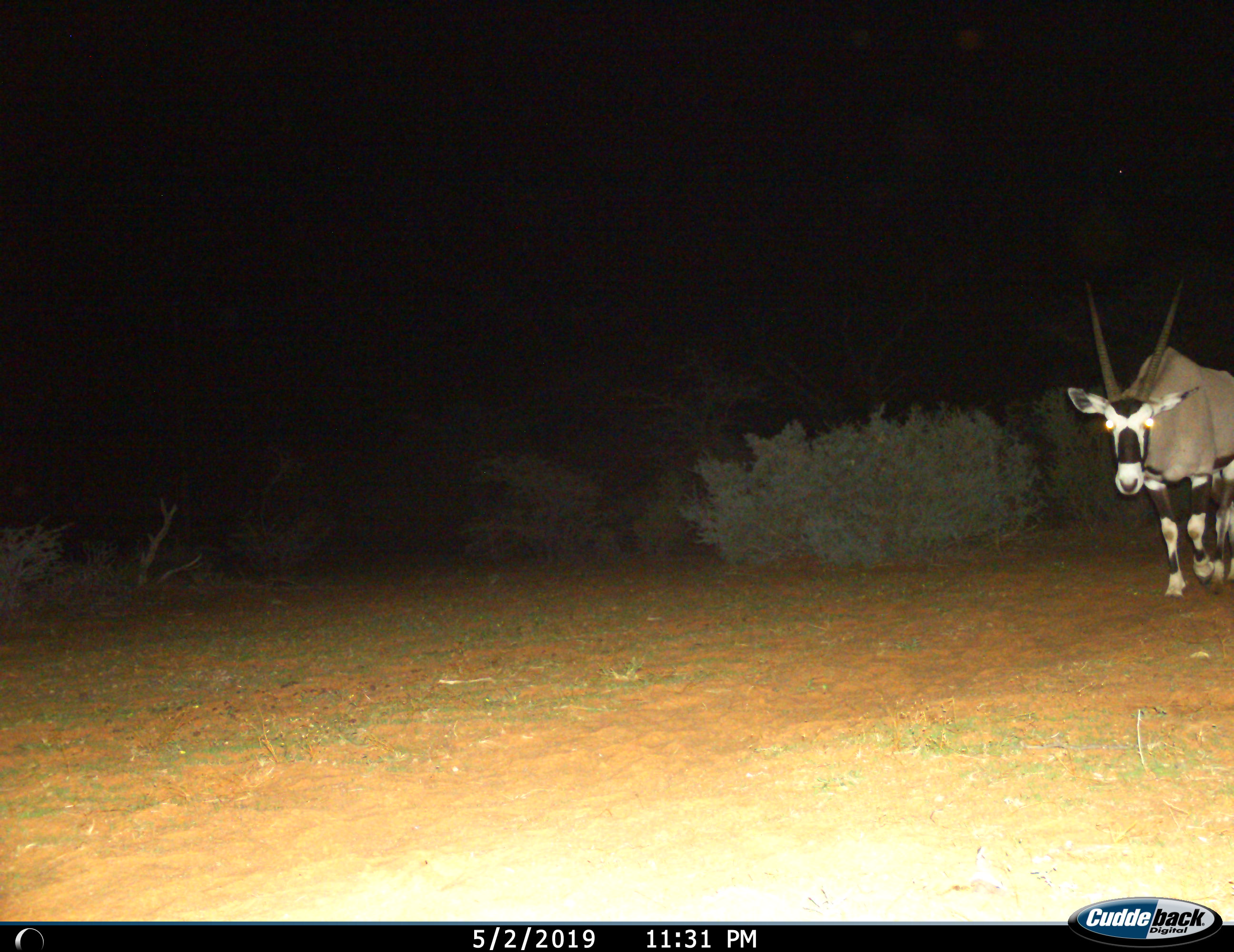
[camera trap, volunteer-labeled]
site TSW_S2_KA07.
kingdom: Animalia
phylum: Chordata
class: Mammalia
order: Artiodactyla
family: Bovidae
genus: Oryx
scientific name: Oryx gazella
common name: gemsbok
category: oryx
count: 1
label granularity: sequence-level